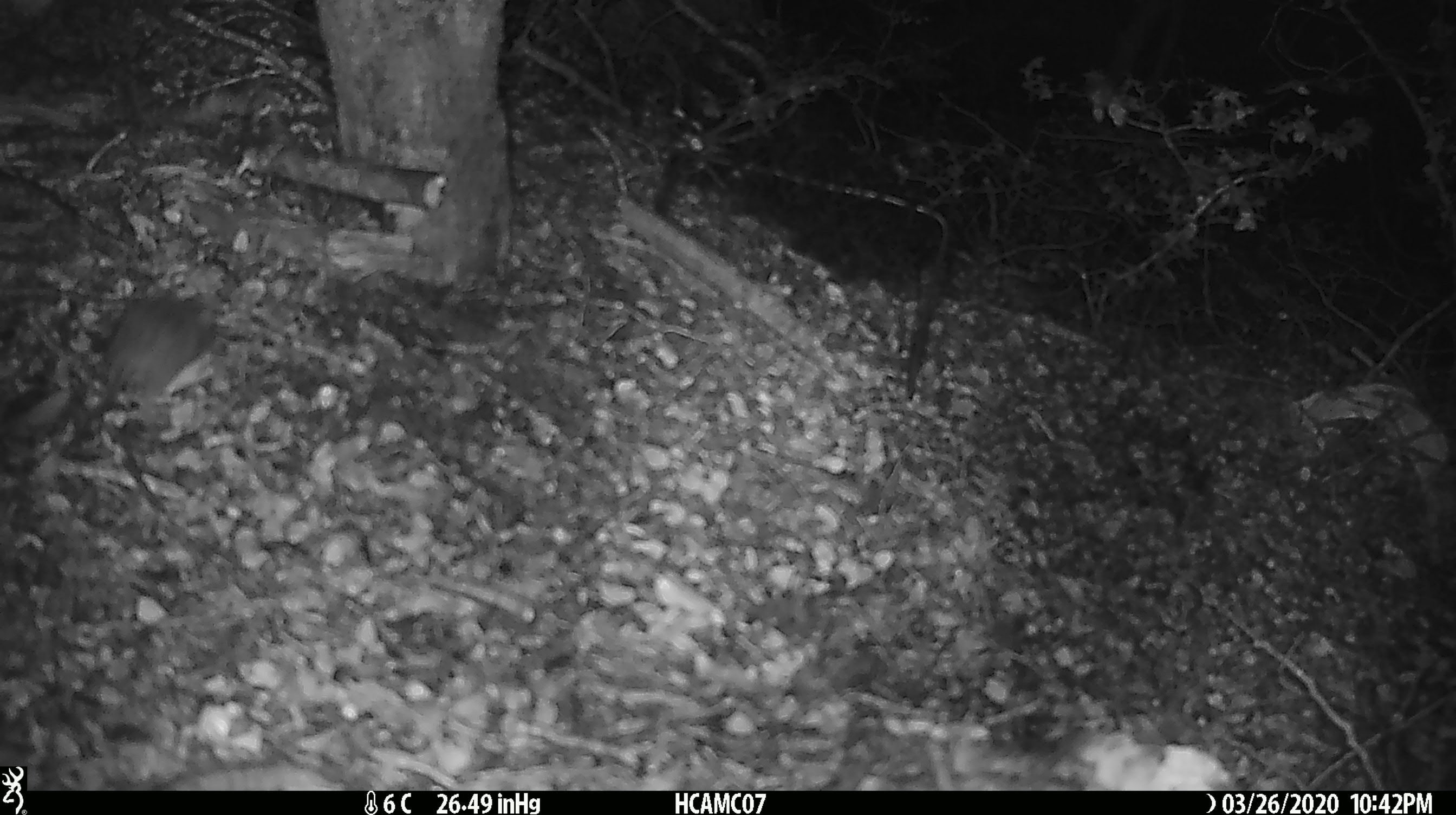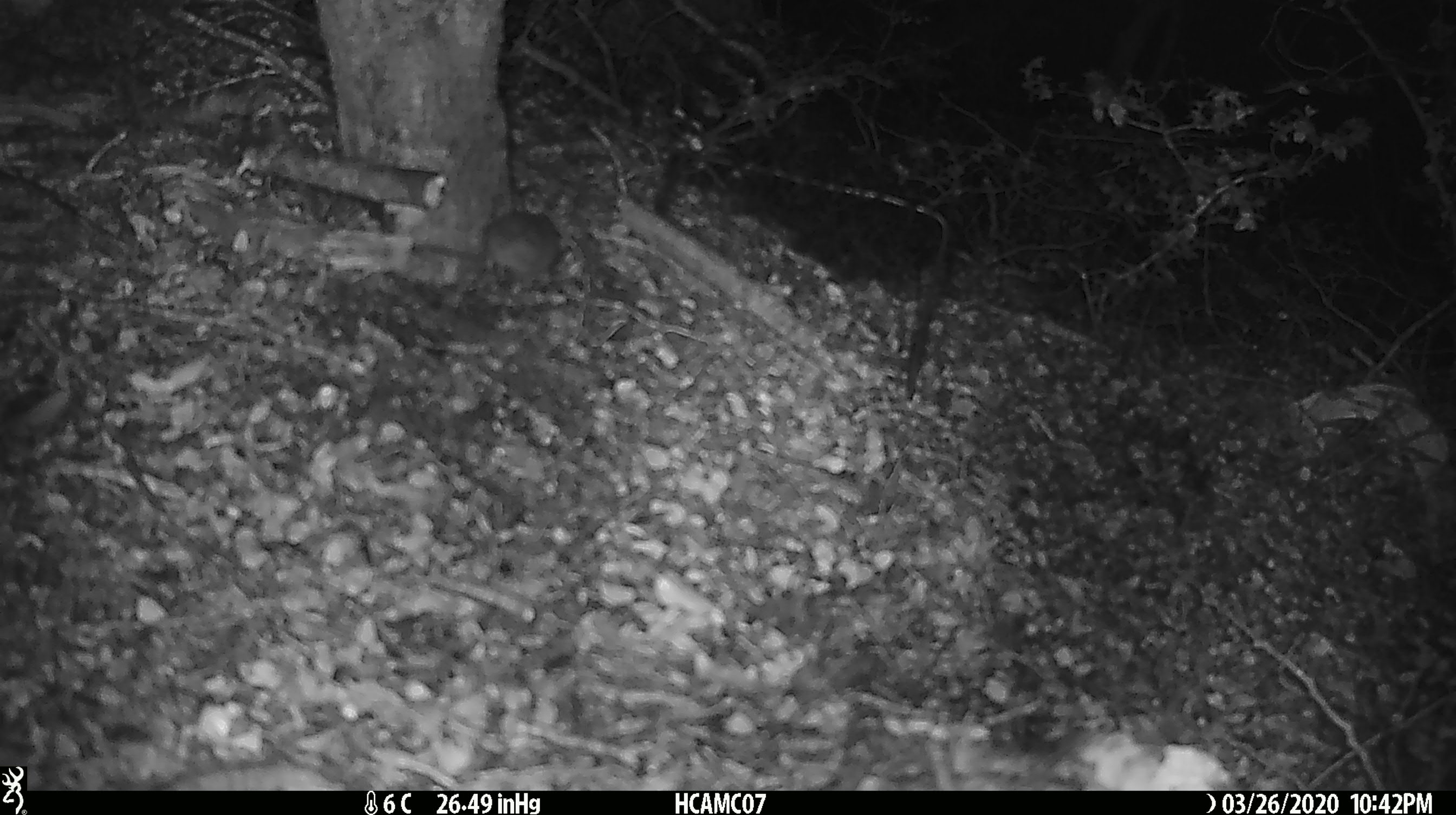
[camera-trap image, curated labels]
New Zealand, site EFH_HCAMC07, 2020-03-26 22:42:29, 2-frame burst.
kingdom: Animalia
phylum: Chordata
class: Mammalia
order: Rodentia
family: Muridae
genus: Mus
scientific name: Mus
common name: mouse